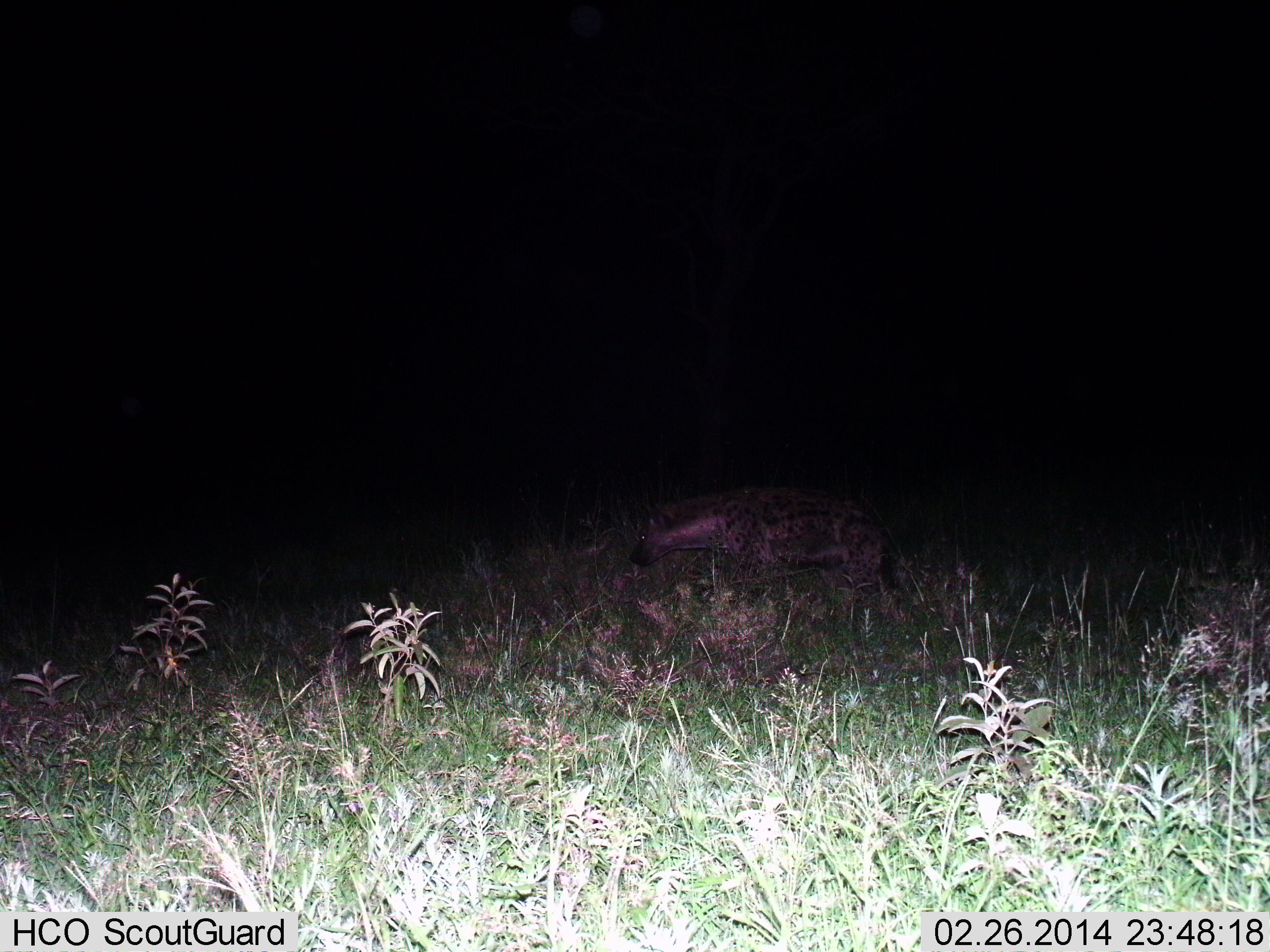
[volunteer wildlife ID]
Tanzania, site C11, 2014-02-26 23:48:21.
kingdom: Animalia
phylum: Chordata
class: Mammalia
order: Carnivora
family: Hyaenidae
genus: Crocuta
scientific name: Crocuta crocuta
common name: spotted hyena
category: hyenaspotted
Hyenaspotted (spotted hyena) (Crocuta crocuta), count 1. Behavior (volunteer vote fractions): standing 40%, resting 0%, moving 60%, interacting 0%. Young present (vote fraction): 0%. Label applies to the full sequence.